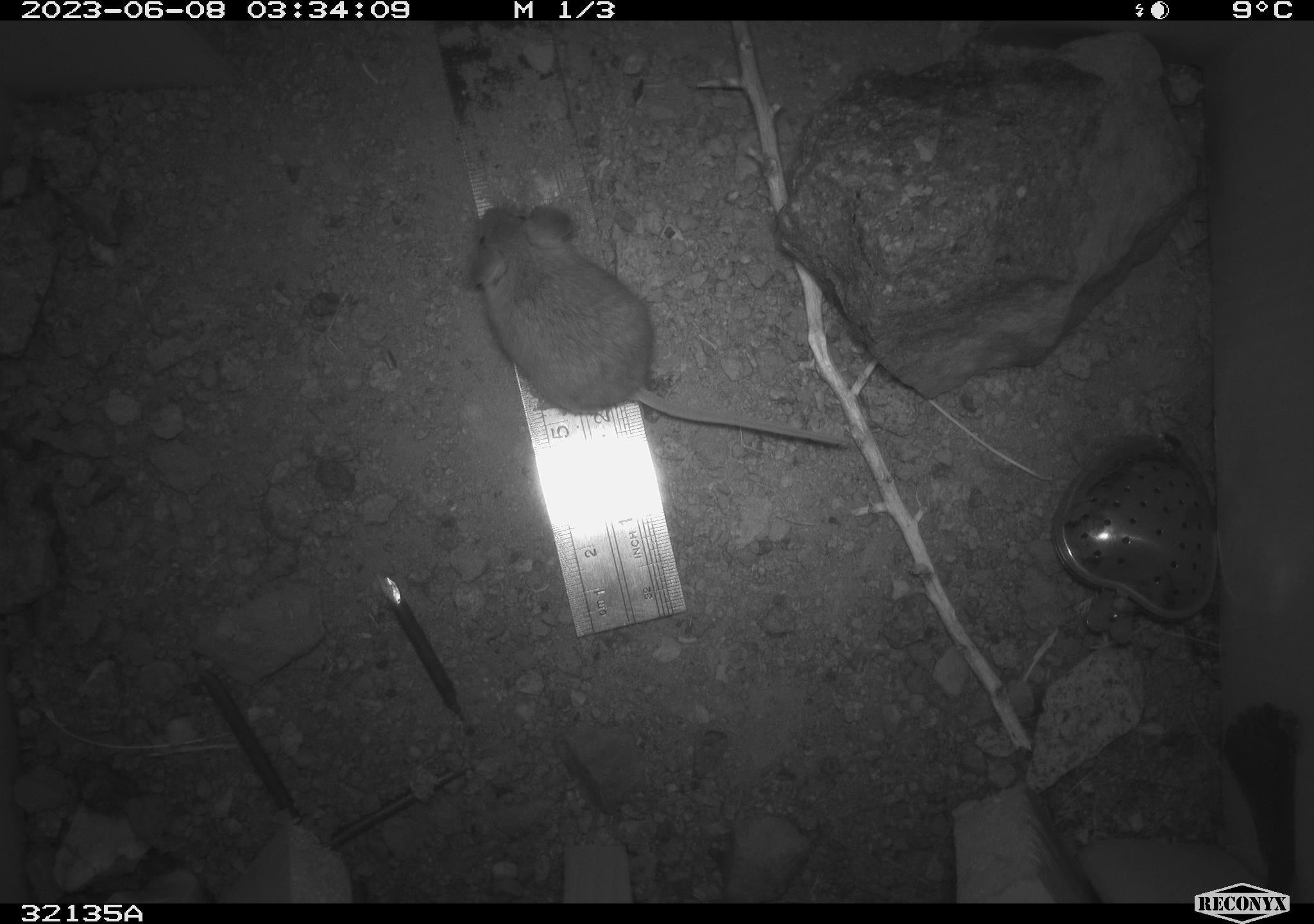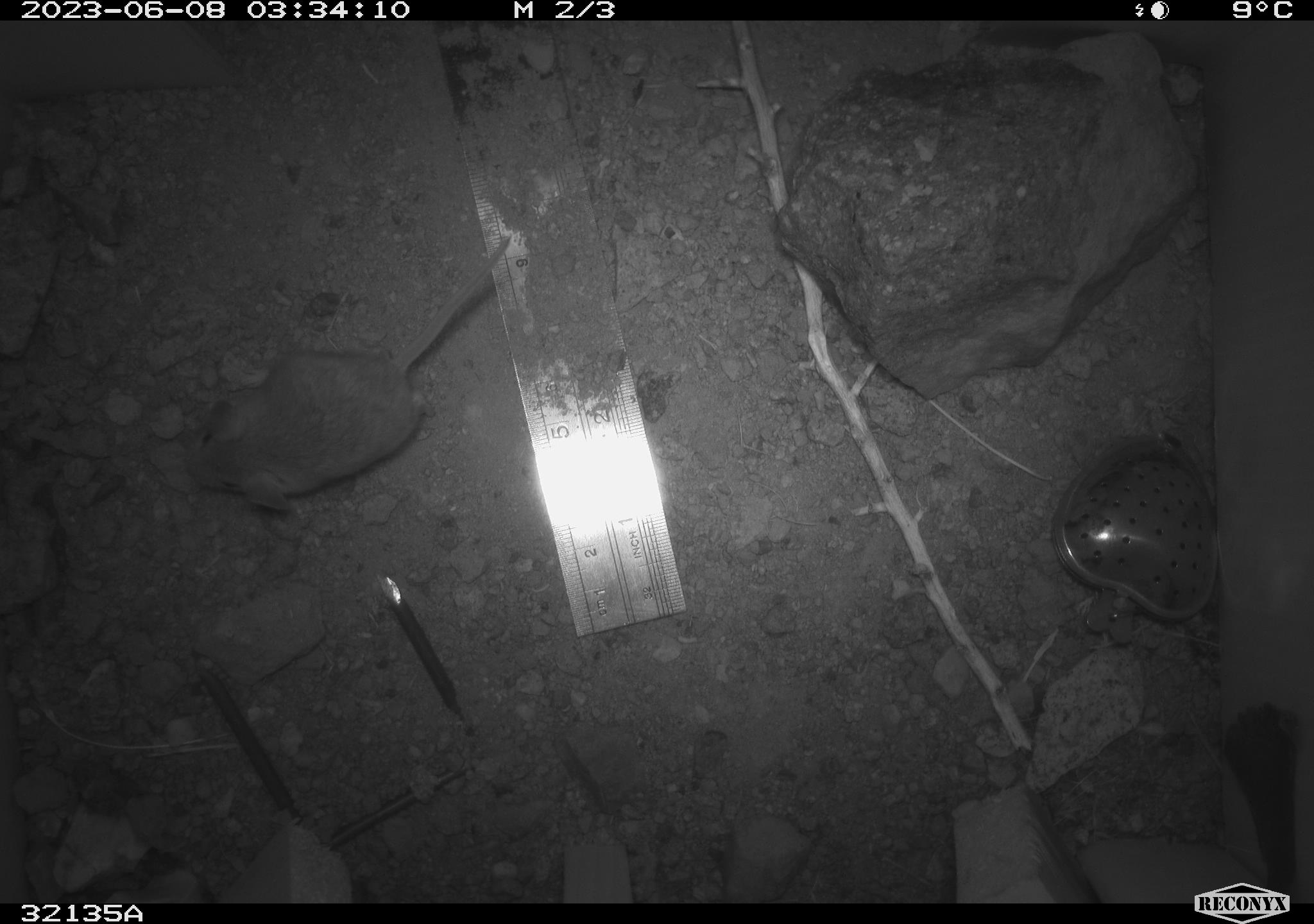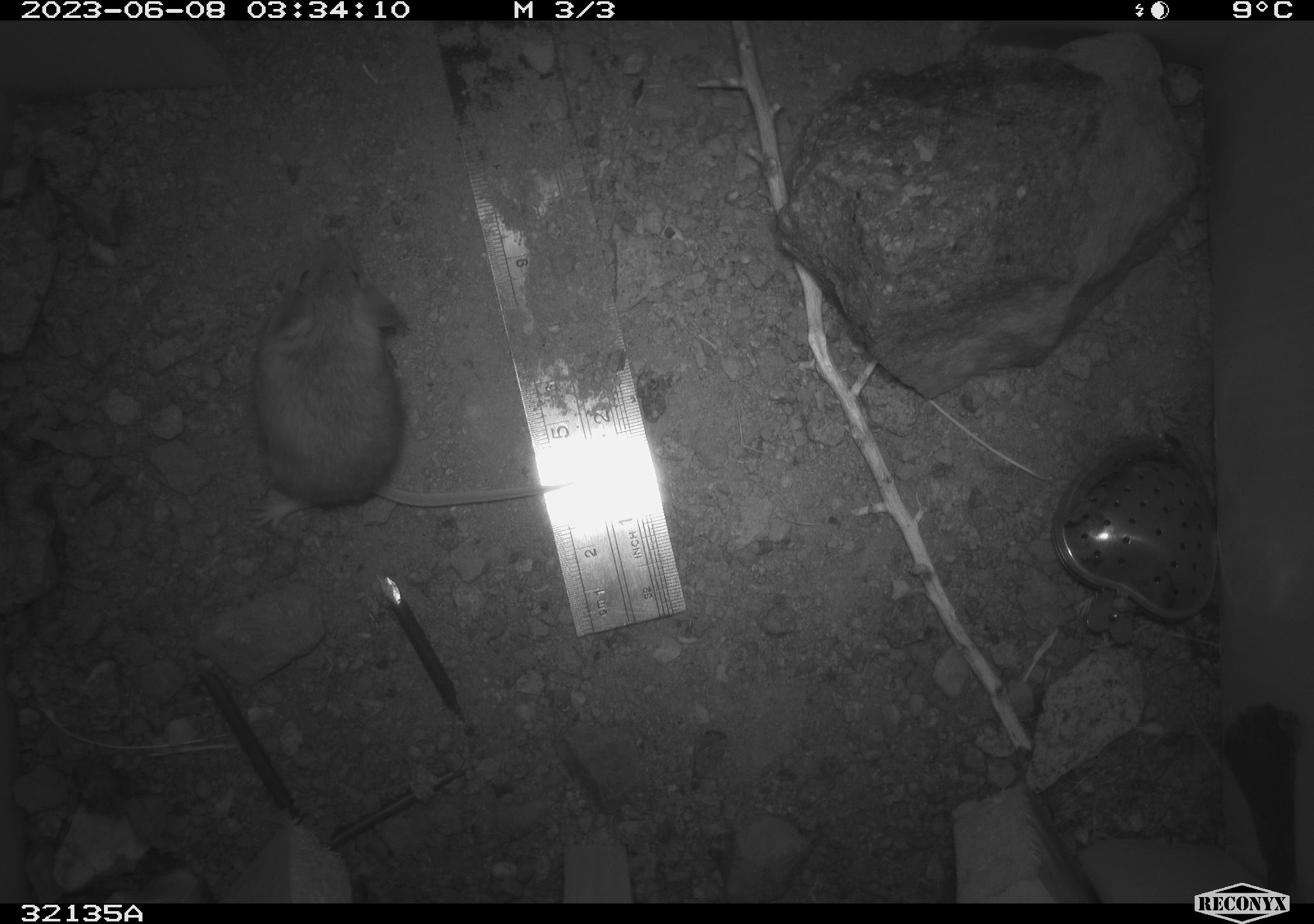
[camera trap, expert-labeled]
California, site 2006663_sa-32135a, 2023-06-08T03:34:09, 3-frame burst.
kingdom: Animalia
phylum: Chordata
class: Mammalia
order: Rodentia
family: Heteromyidae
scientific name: Heteromyidae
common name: kangaroo rats and pocket mice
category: heteromyidae family